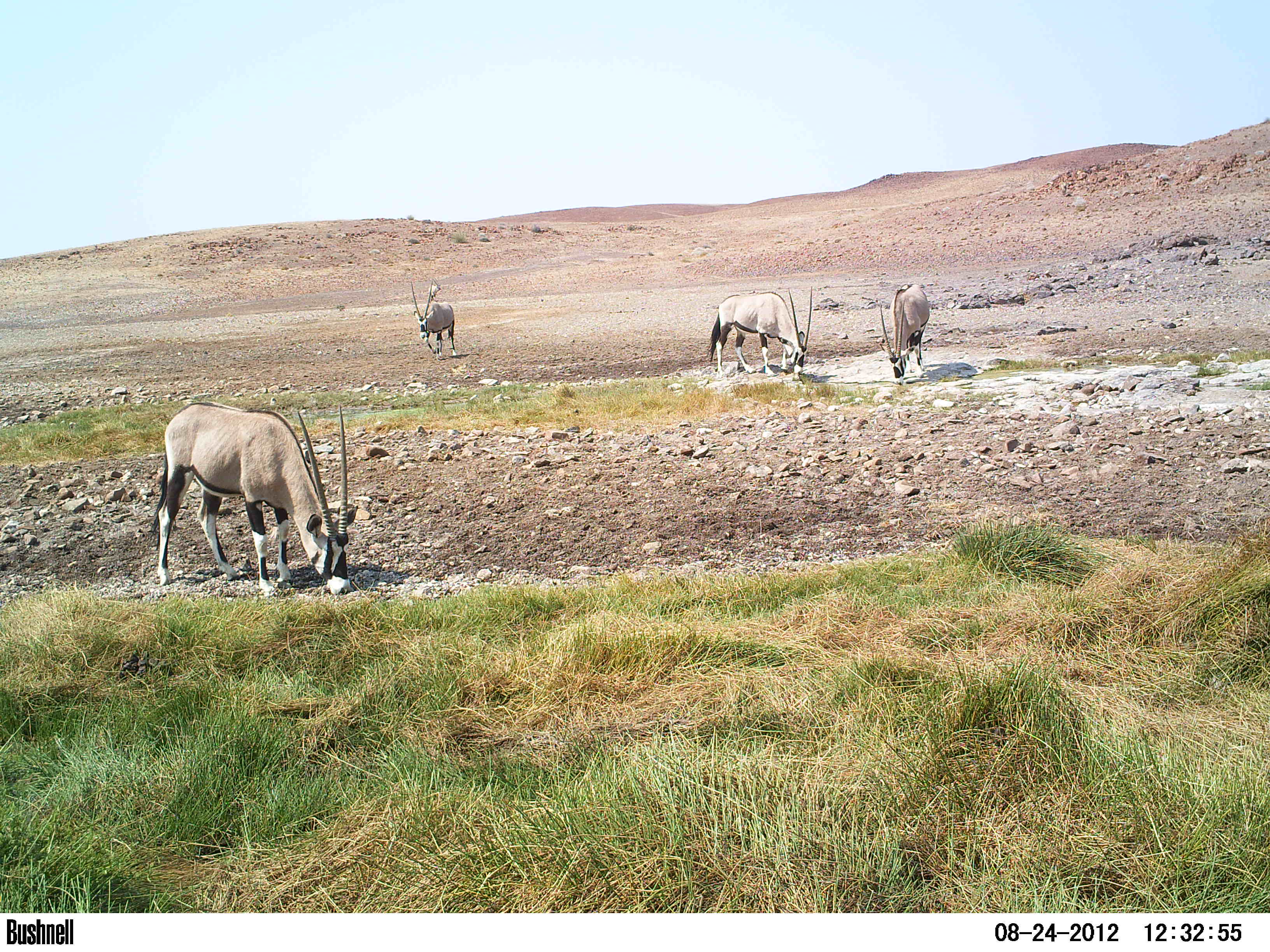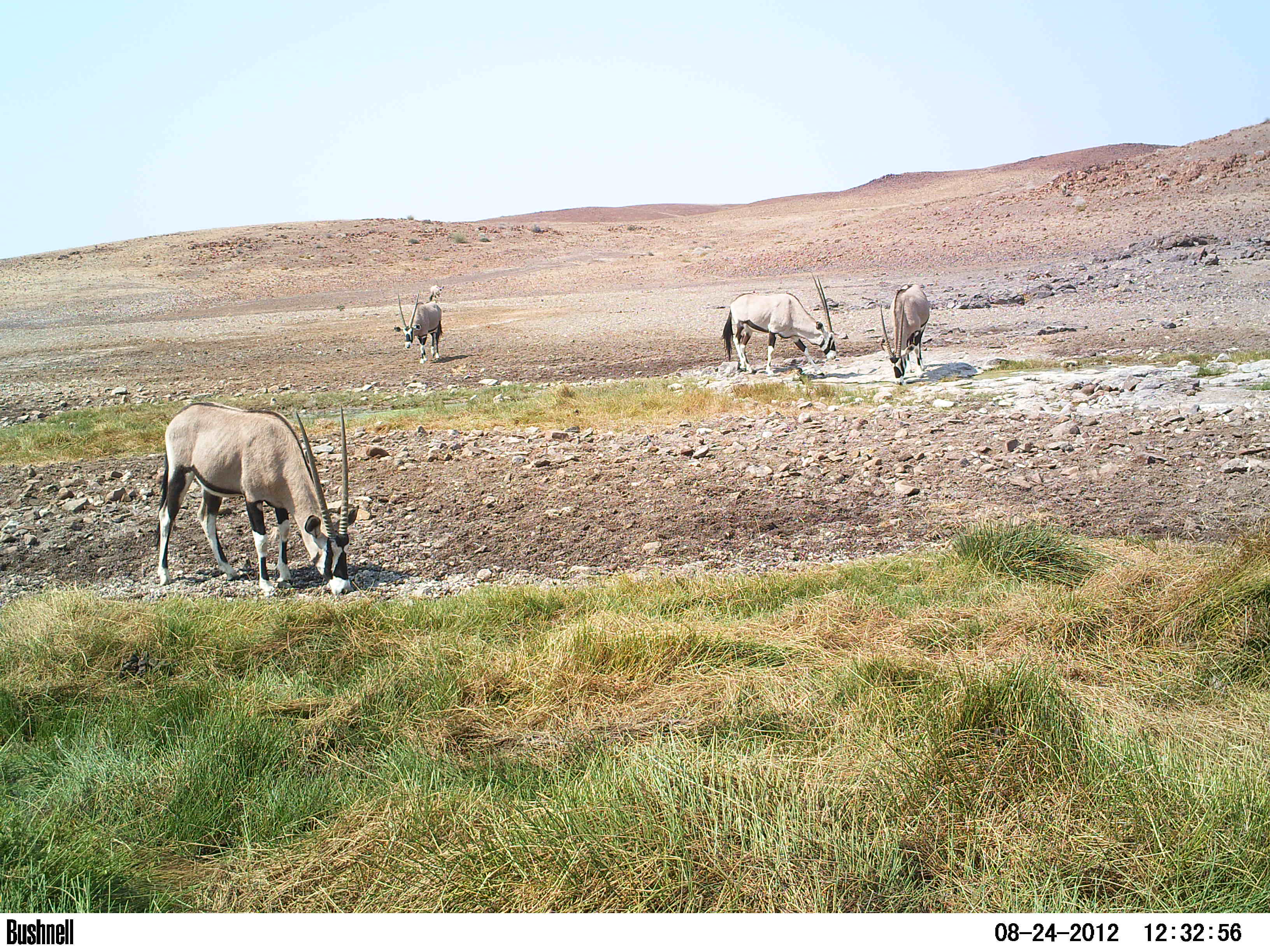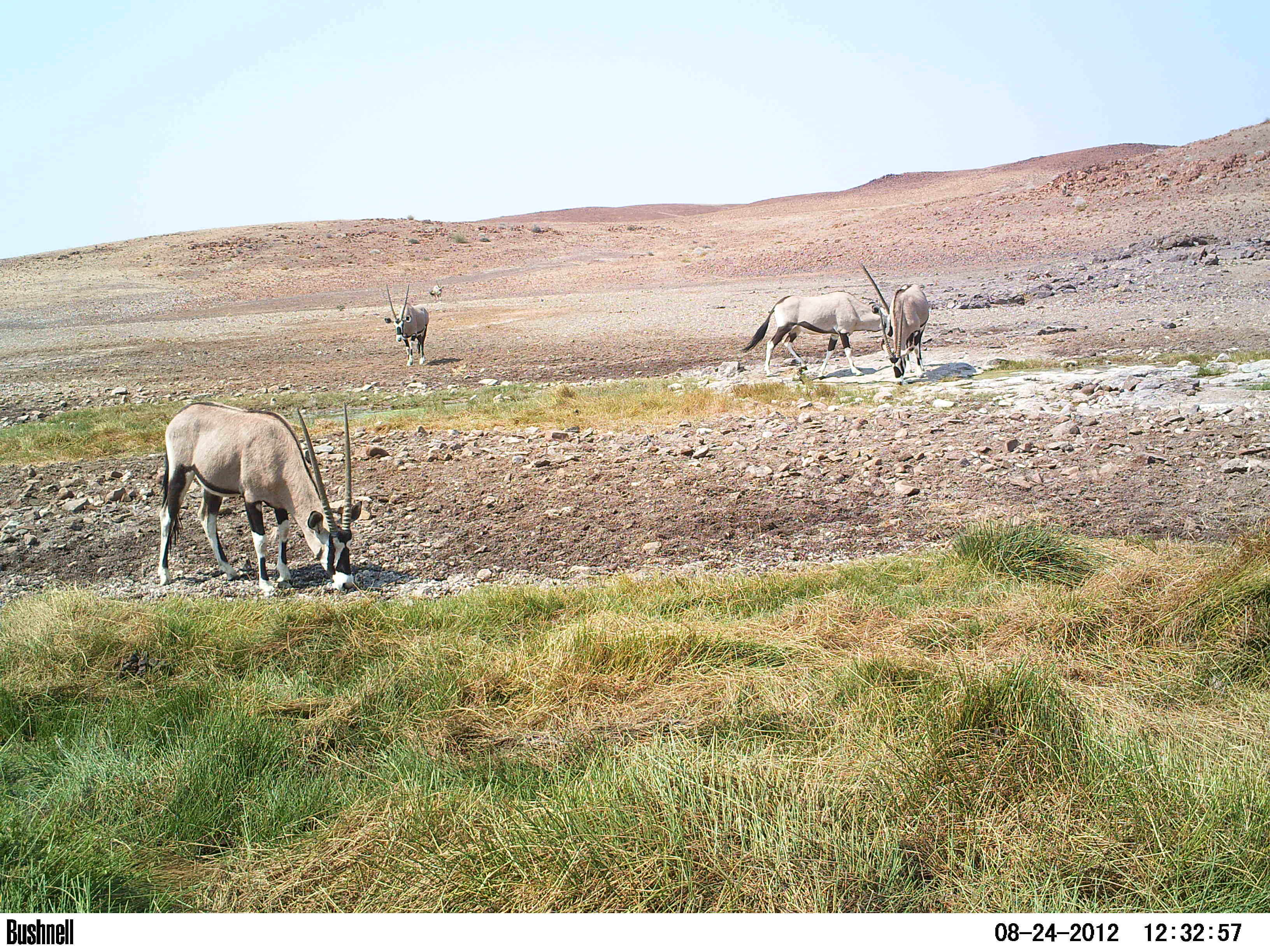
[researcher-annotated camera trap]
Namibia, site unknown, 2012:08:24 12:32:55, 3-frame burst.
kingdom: Animalia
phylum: Chordata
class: Mammalia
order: Artiodactyla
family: Bovidae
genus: Oryx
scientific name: Oryx gazella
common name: gemsbok